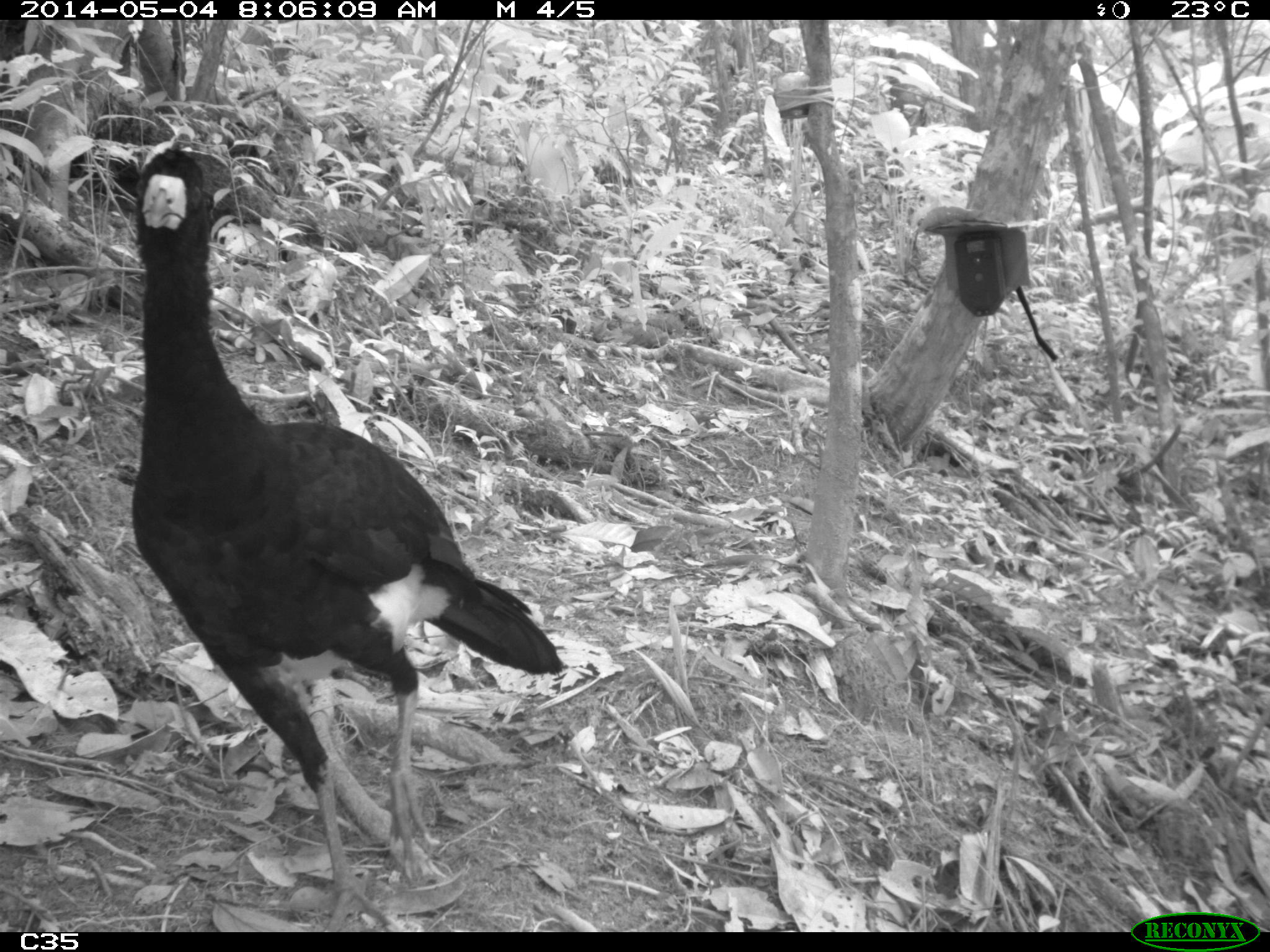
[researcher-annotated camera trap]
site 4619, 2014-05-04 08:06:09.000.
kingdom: Animalia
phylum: Chordata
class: Aves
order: Galliformes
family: Cracidae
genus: Crax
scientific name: Crax alector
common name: black curassow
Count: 2.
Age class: adult.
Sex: female.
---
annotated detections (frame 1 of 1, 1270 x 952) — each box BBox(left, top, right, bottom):
crax alector: BBox(120, 137, 570, 929)